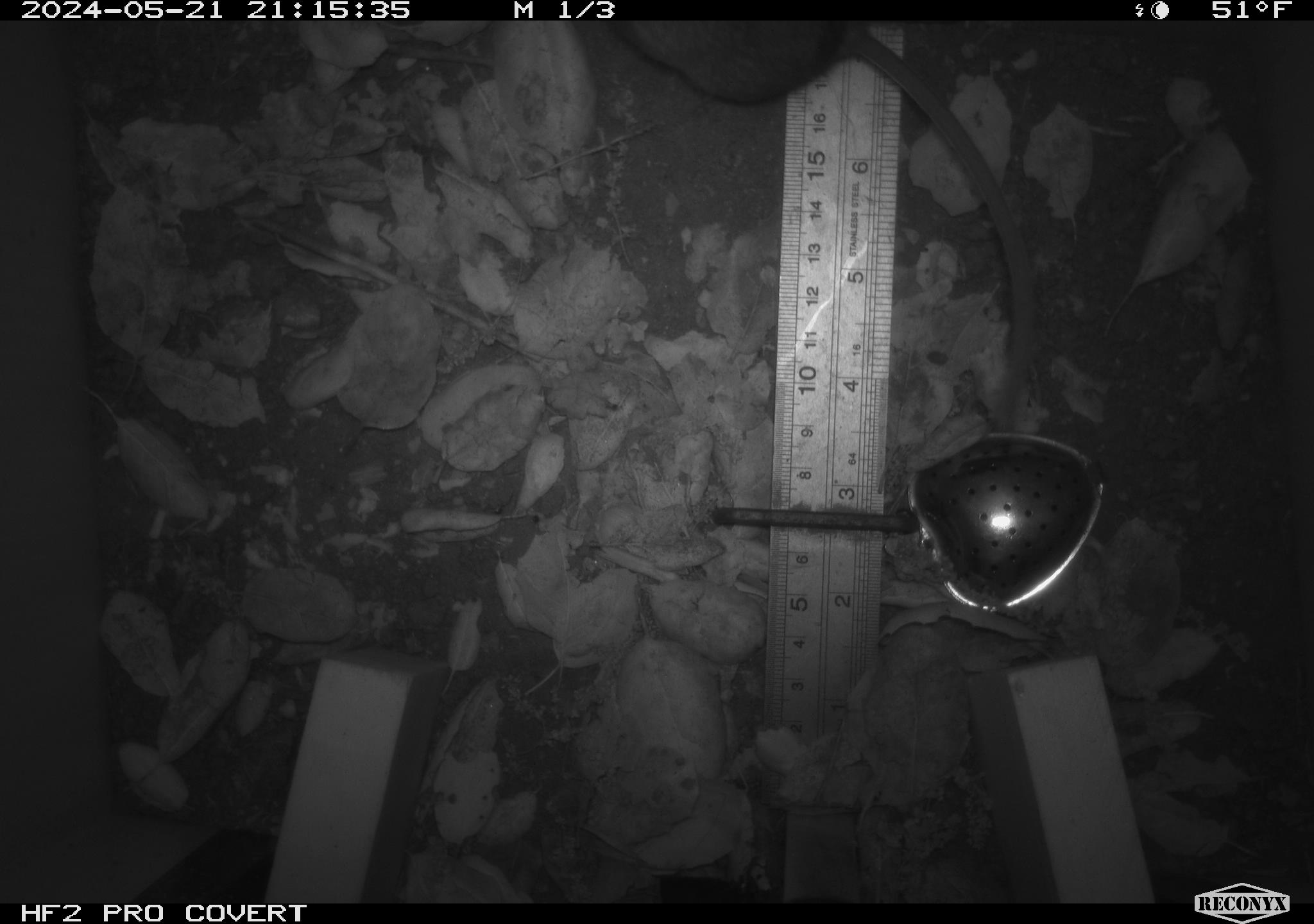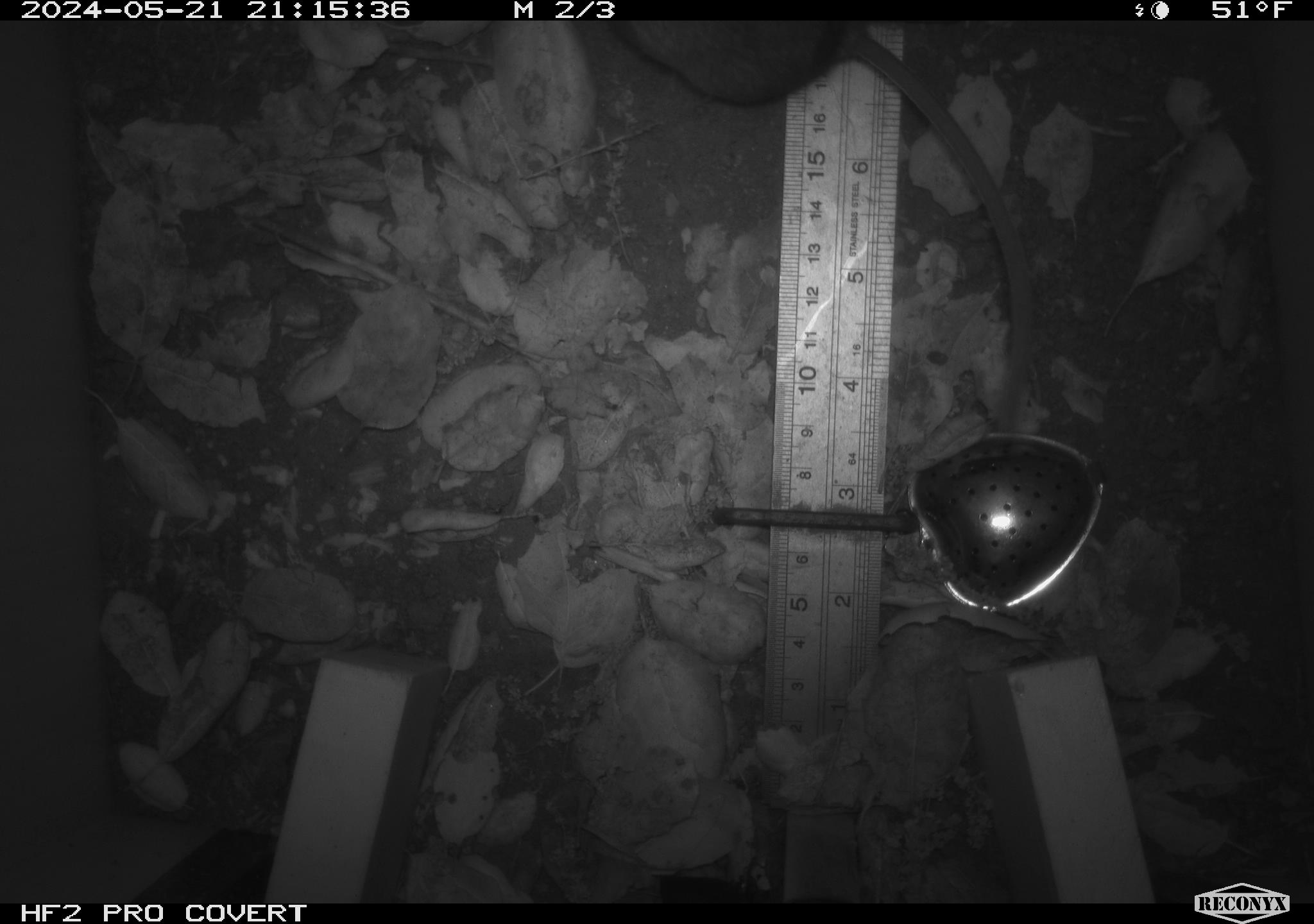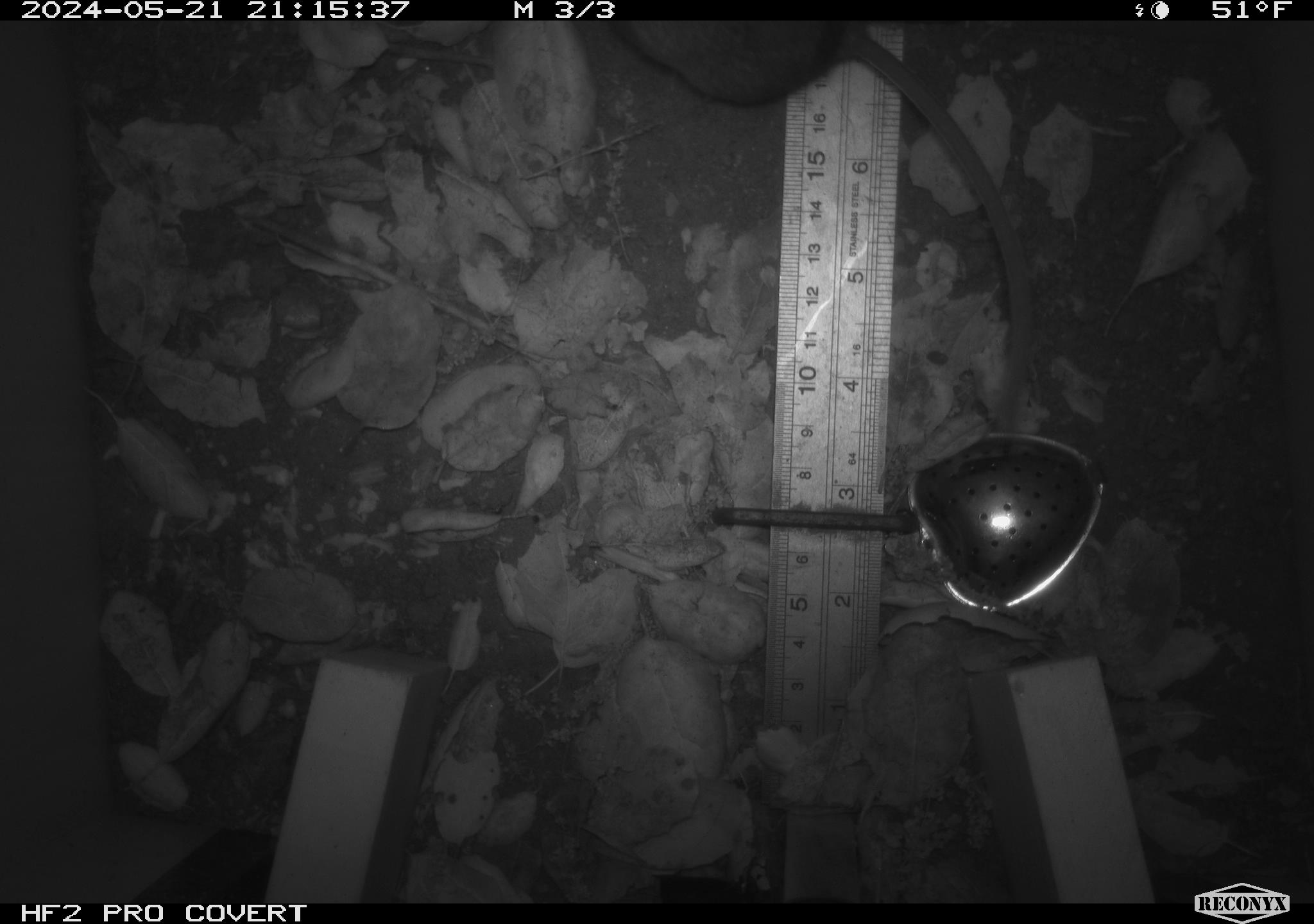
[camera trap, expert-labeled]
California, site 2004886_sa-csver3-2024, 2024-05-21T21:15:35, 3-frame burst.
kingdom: Animalia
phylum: Chordata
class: Mammalia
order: Rodentia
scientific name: Rodentia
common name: rodent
Rodent (Rodentia).